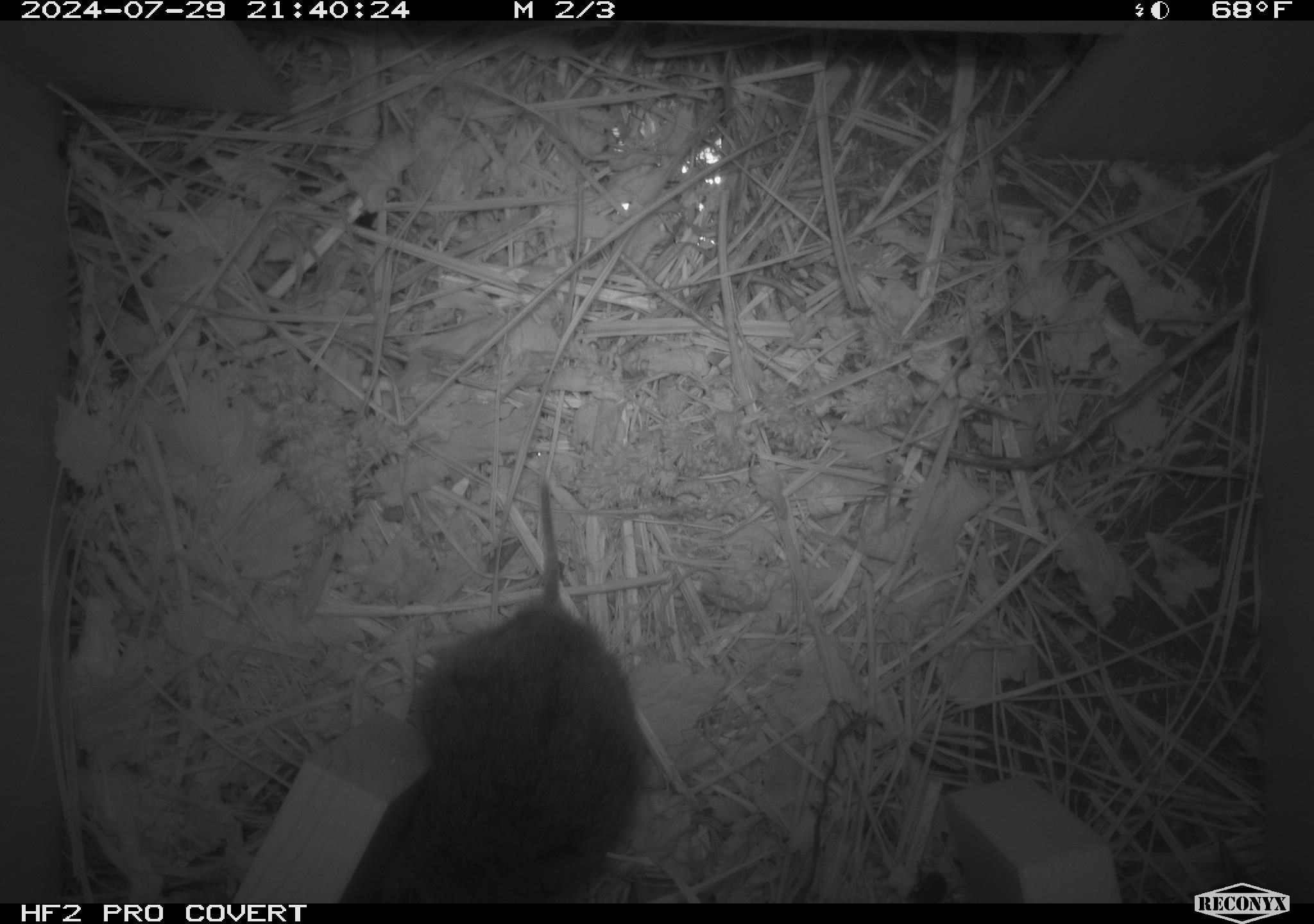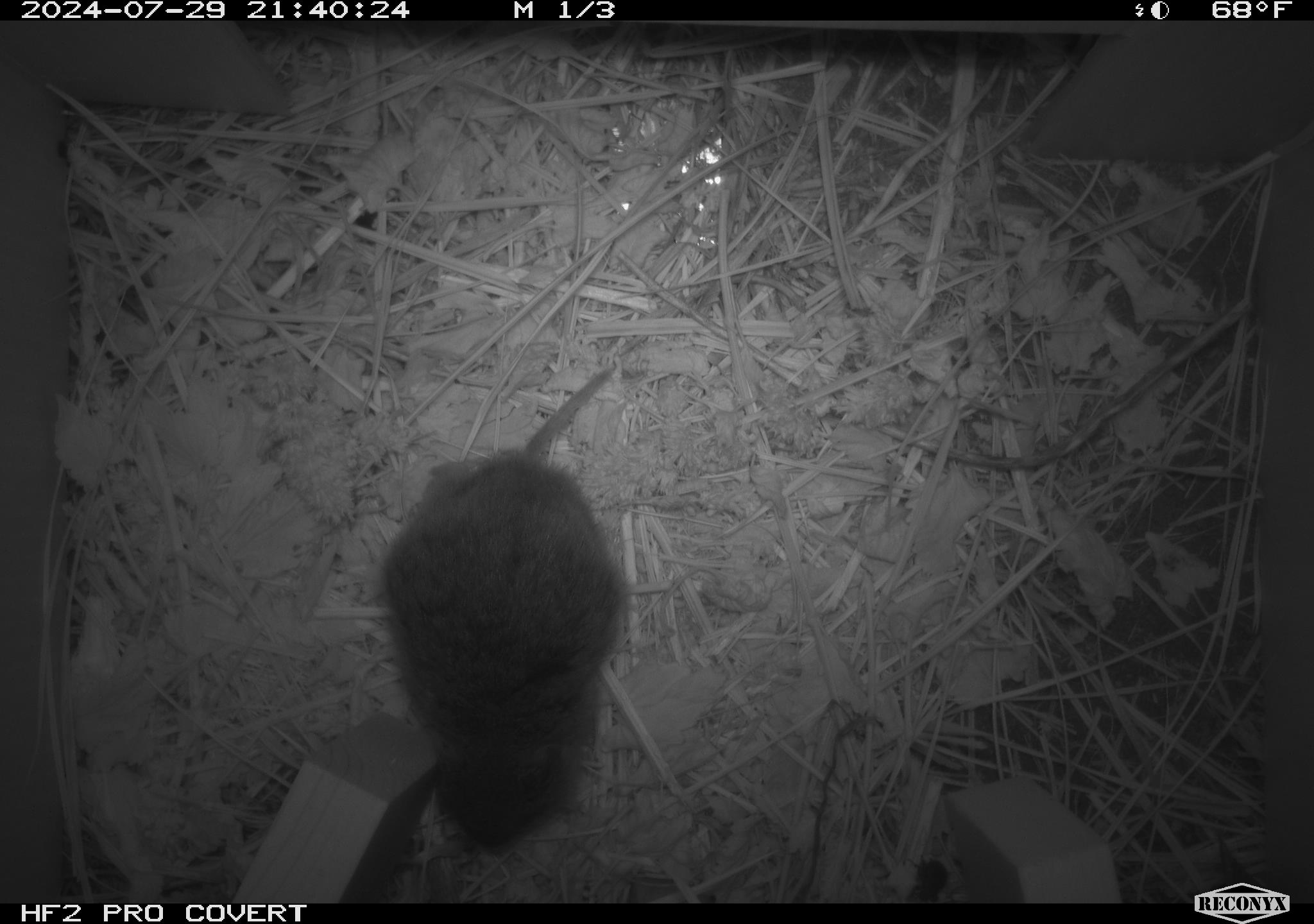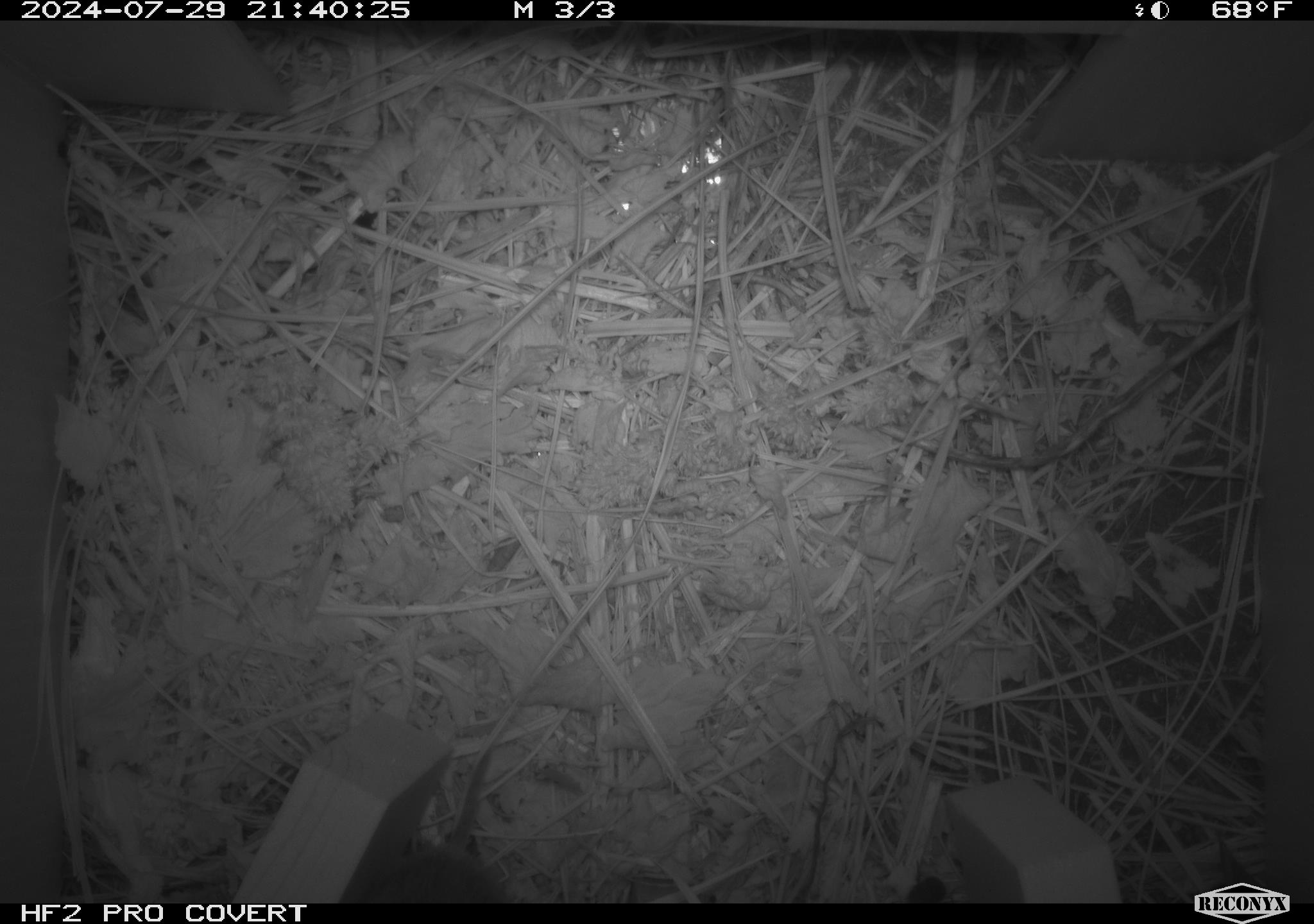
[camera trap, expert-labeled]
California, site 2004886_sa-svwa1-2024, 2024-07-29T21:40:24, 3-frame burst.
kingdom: Animalia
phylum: Chordata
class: Mammalia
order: Rodentia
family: Cricetidae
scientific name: Arvicolinae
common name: voles, lemmings, and muskrats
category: arvicolinae subfamily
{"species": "arvicolinae subfamily (voles, lemmings, and muskrats) (Arvicolinae)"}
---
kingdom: Animalia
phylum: Arthropoda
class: Insecta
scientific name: Insecta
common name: insect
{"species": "insect (Insecta)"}